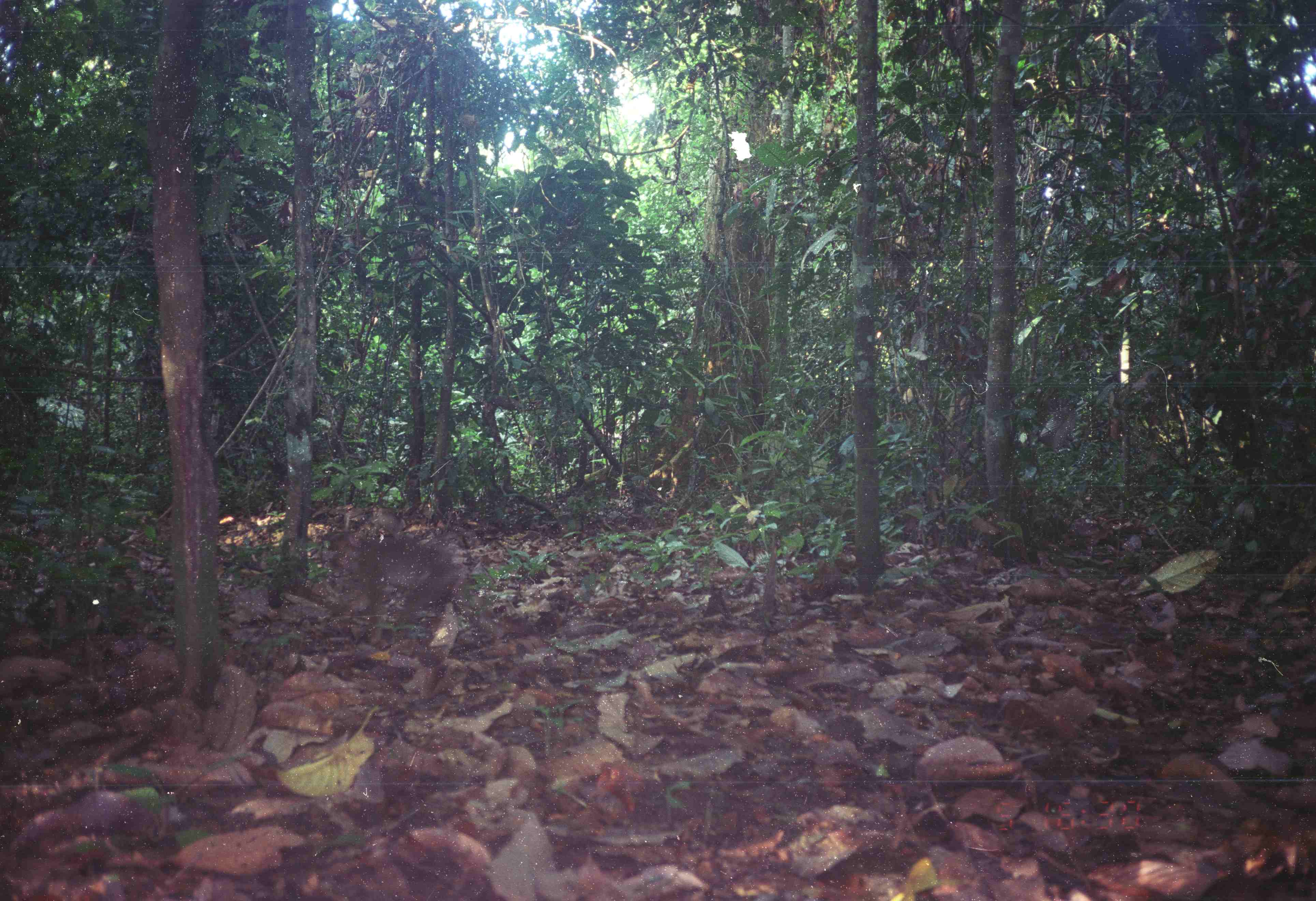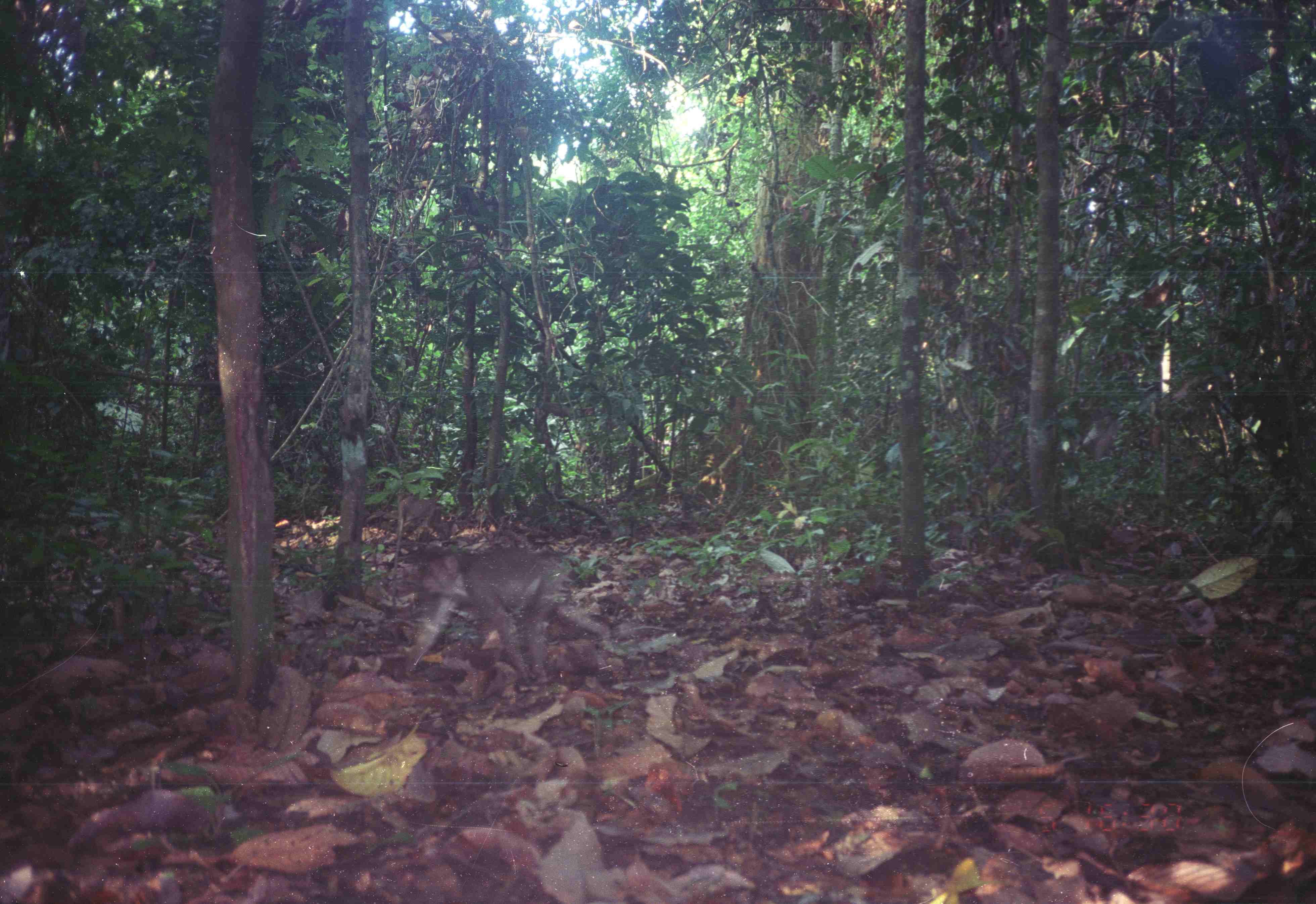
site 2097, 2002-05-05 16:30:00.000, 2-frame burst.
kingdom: Animalia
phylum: Chordata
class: Mammalia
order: Primates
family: Cercopithecidae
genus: Macaca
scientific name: Macaca nemestrina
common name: southern pig-tailed macaque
Macaca nemestrina (southern pig-tailed macaque), count 2.